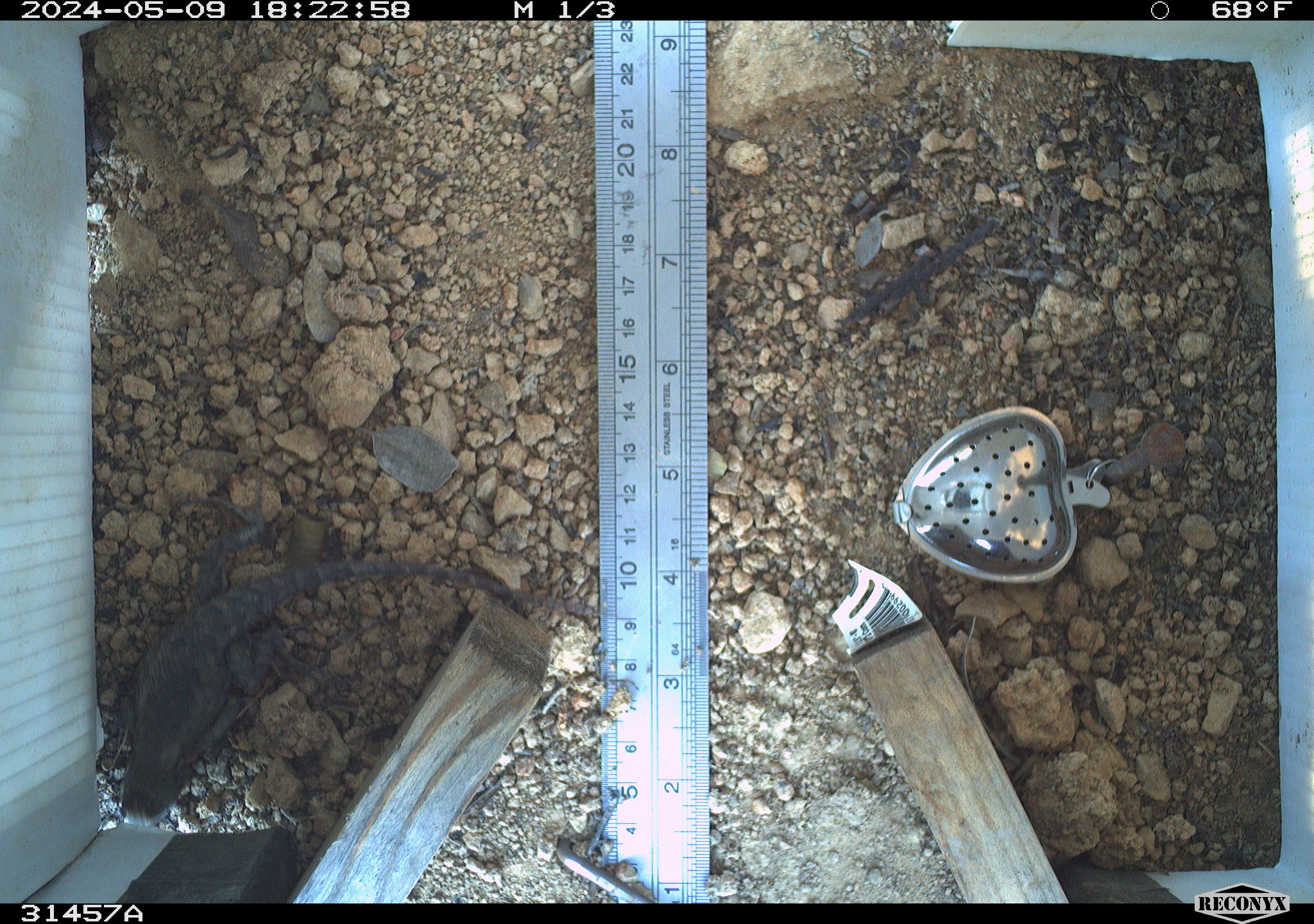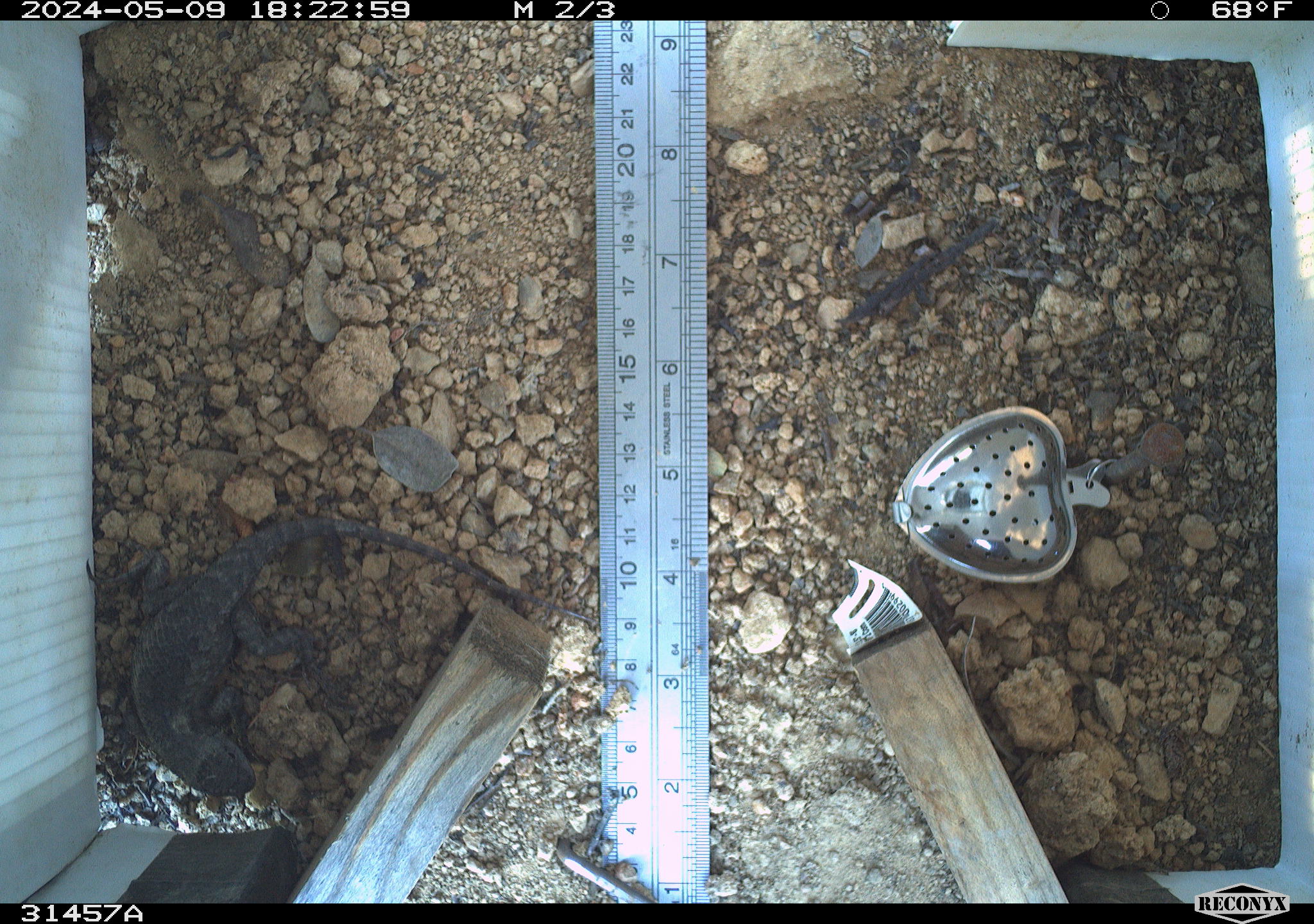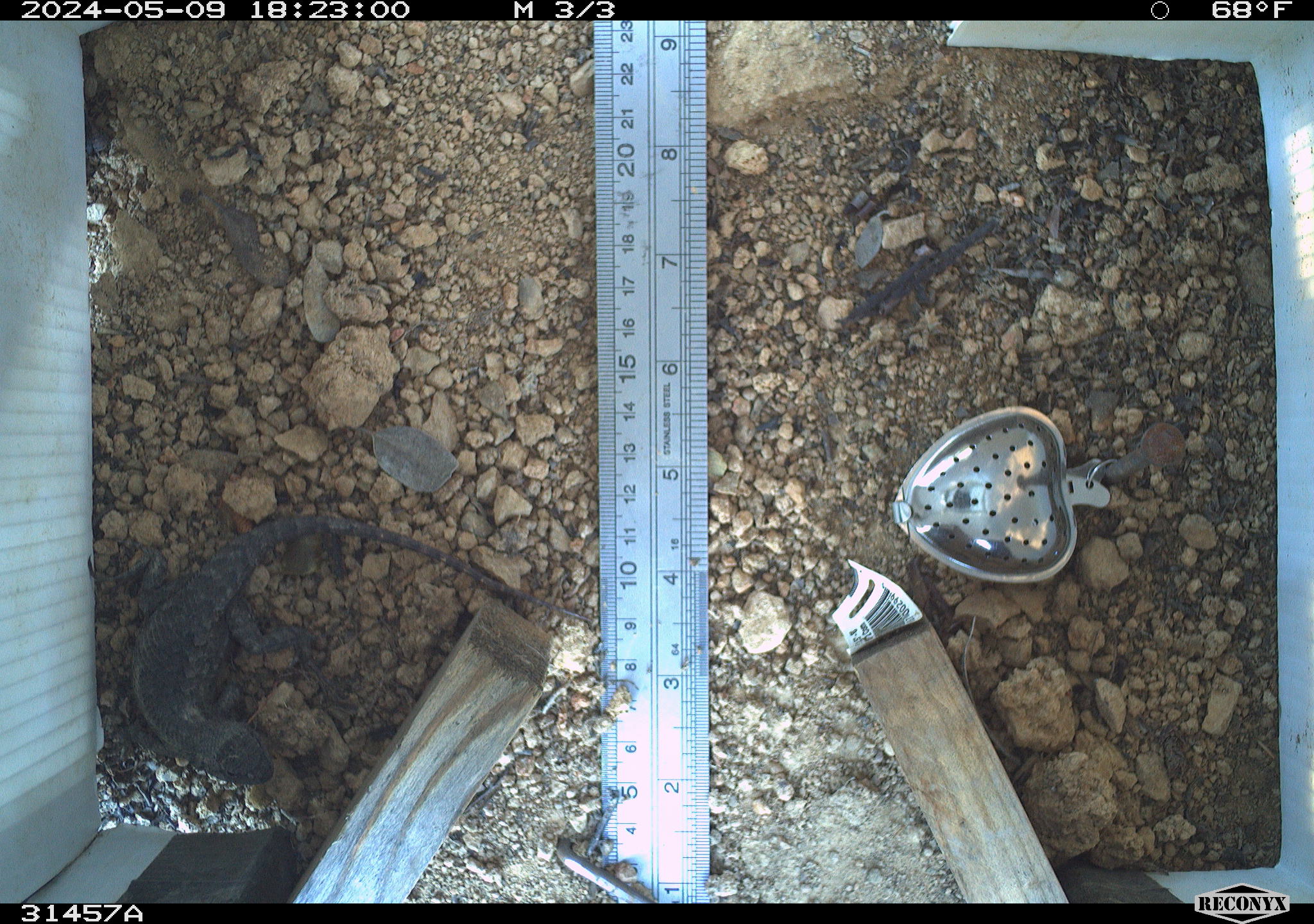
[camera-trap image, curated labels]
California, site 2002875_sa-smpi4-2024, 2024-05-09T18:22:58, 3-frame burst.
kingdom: Animalia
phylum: Chordata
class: Reptilia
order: Squamata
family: Phrynosomatidae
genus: Sceloporus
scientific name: Sceloporus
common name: spiny lizards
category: sceloporus species